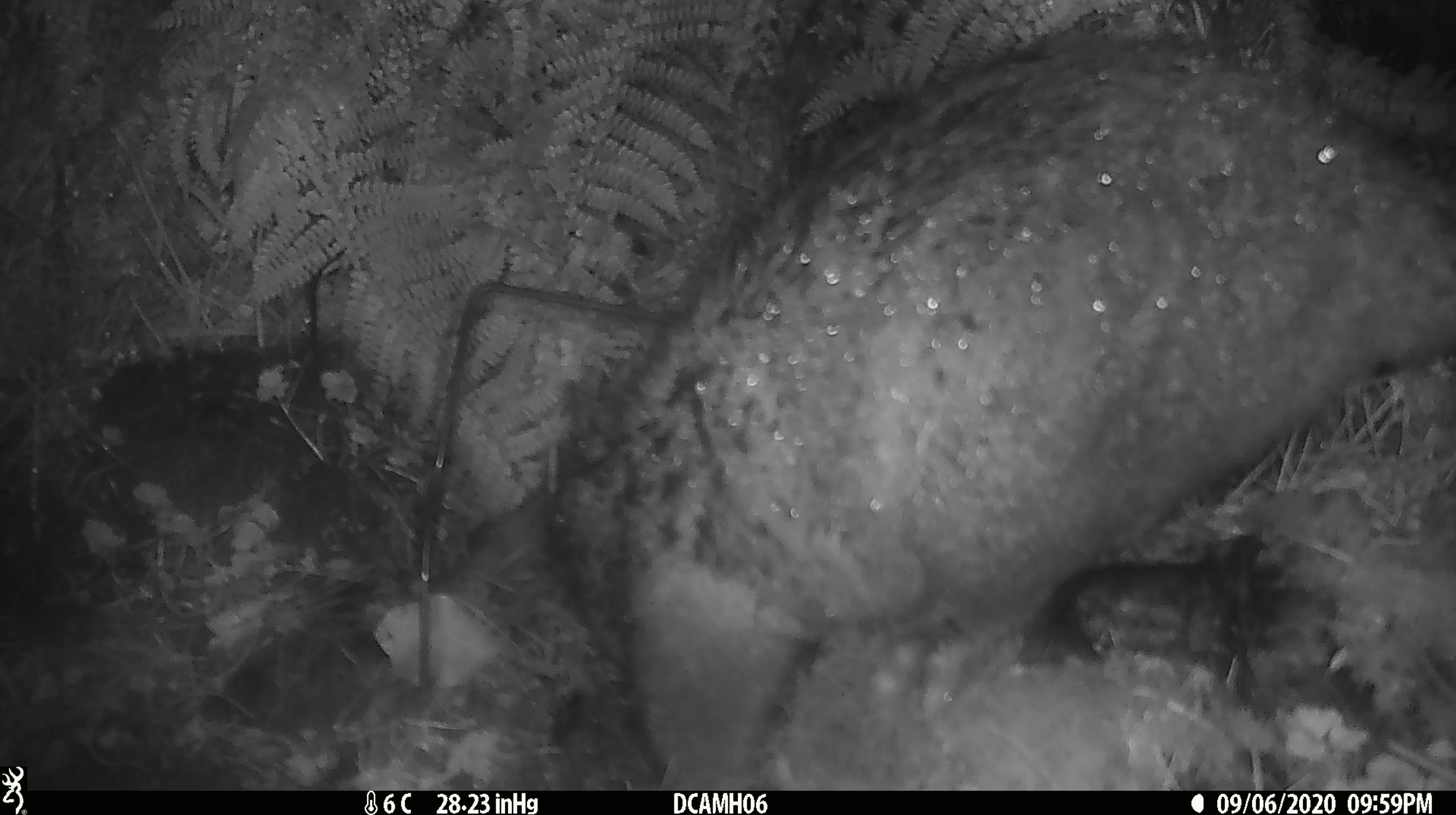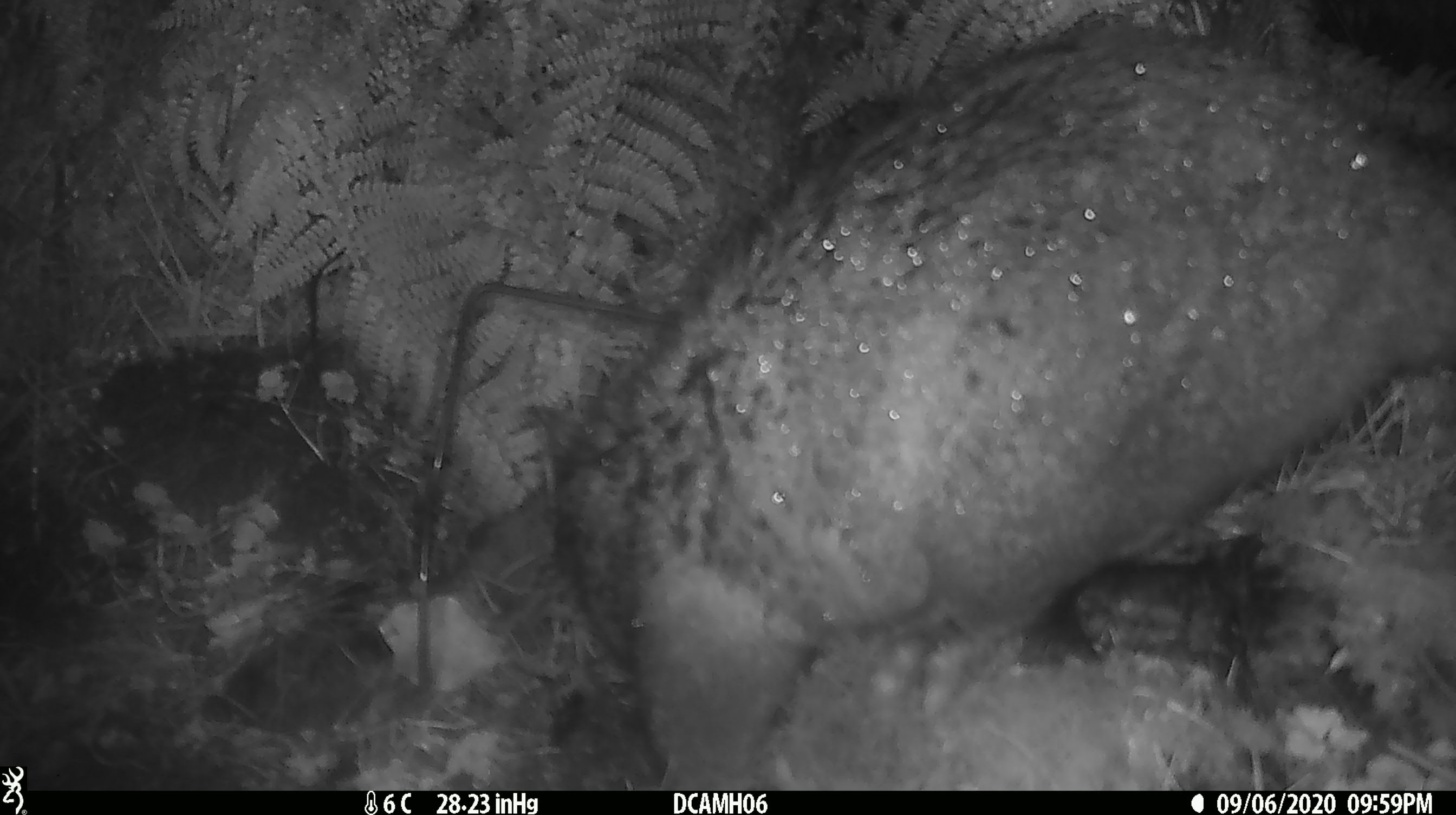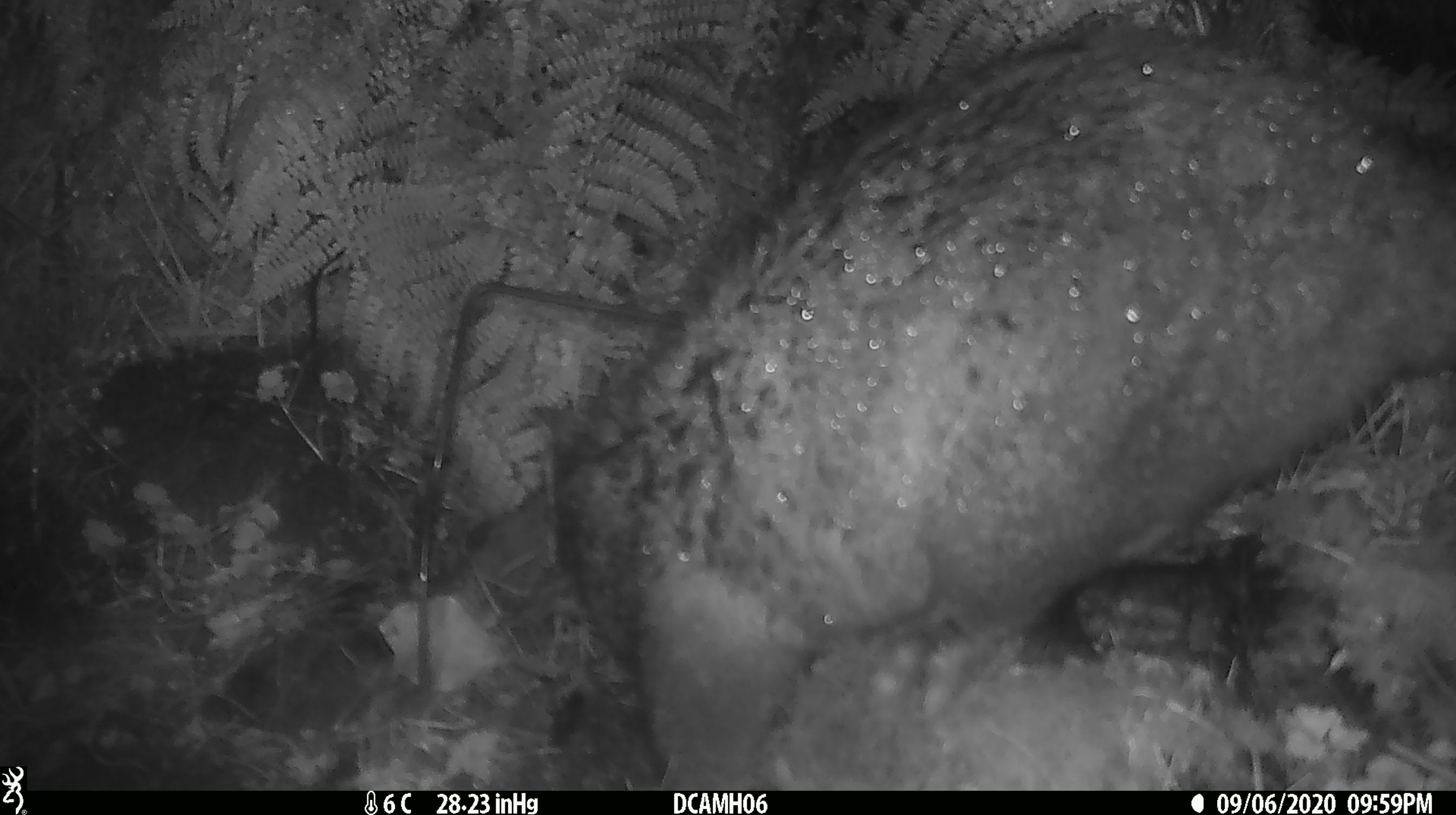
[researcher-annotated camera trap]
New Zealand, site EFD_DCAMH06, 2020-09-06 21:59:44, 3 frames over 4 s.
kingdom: Animalia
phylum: Chordata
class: Mammalia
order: Diprotodontia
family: Phalangeridae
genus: Trichosurus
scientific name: Trichosurus vulpecula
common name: common brushtail possum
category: possum